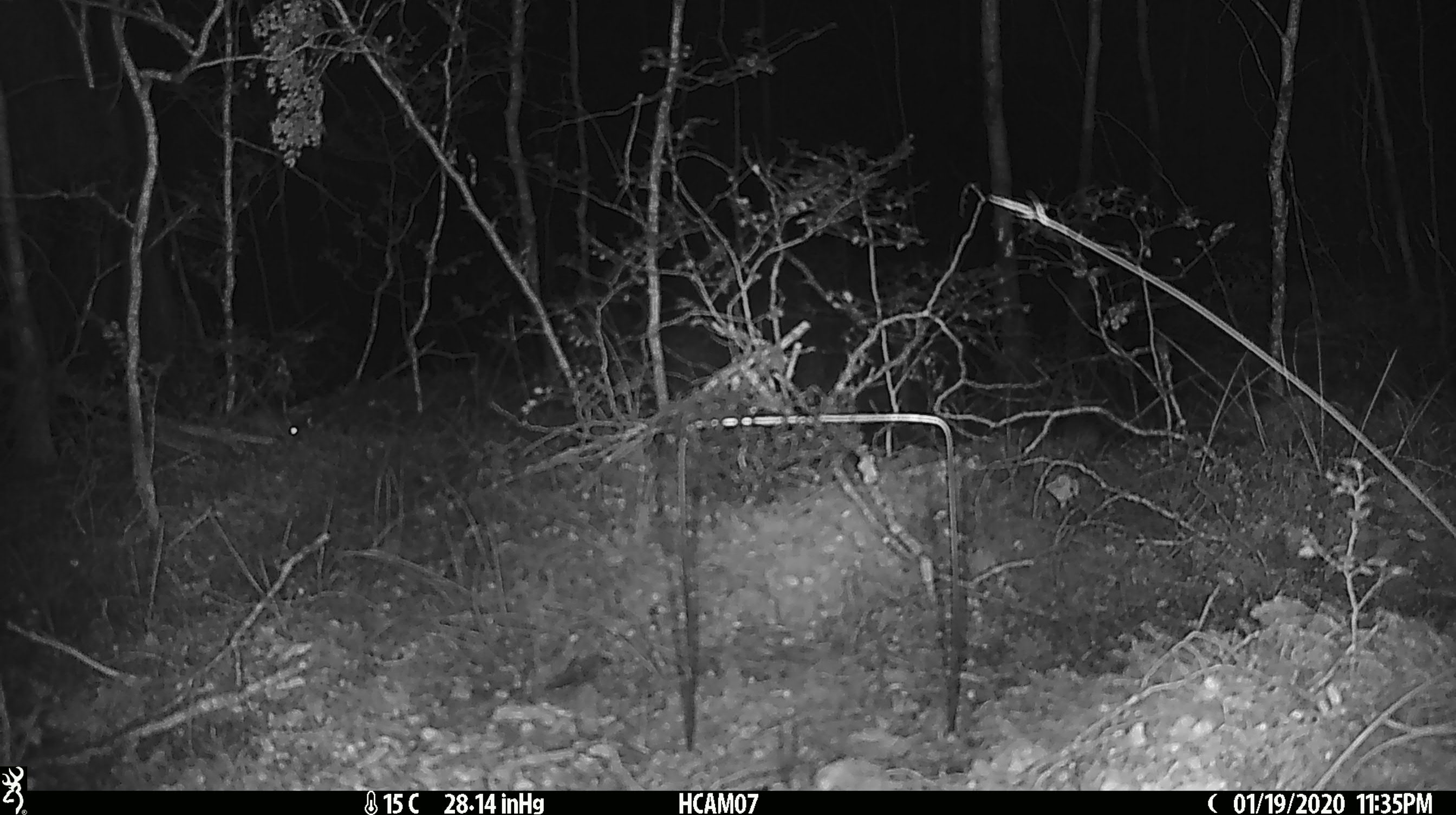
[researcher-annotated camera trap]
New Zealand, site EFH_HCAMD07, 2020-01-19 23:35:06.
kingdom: Animalia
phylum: Chordata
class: Mammalia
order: Rodentia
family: Muridae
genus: Mus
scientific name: Mus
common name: mouse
Mouse (Mus).